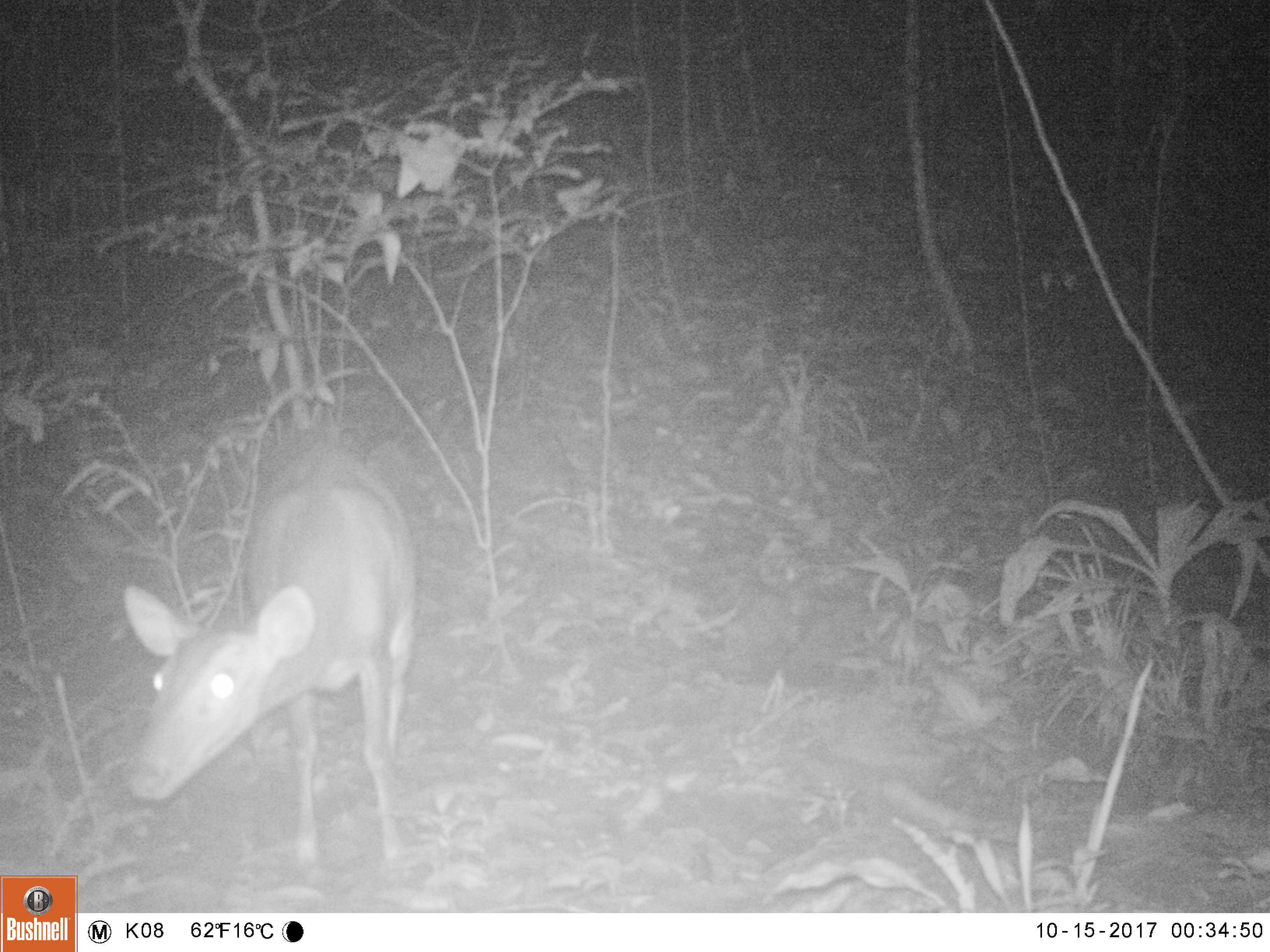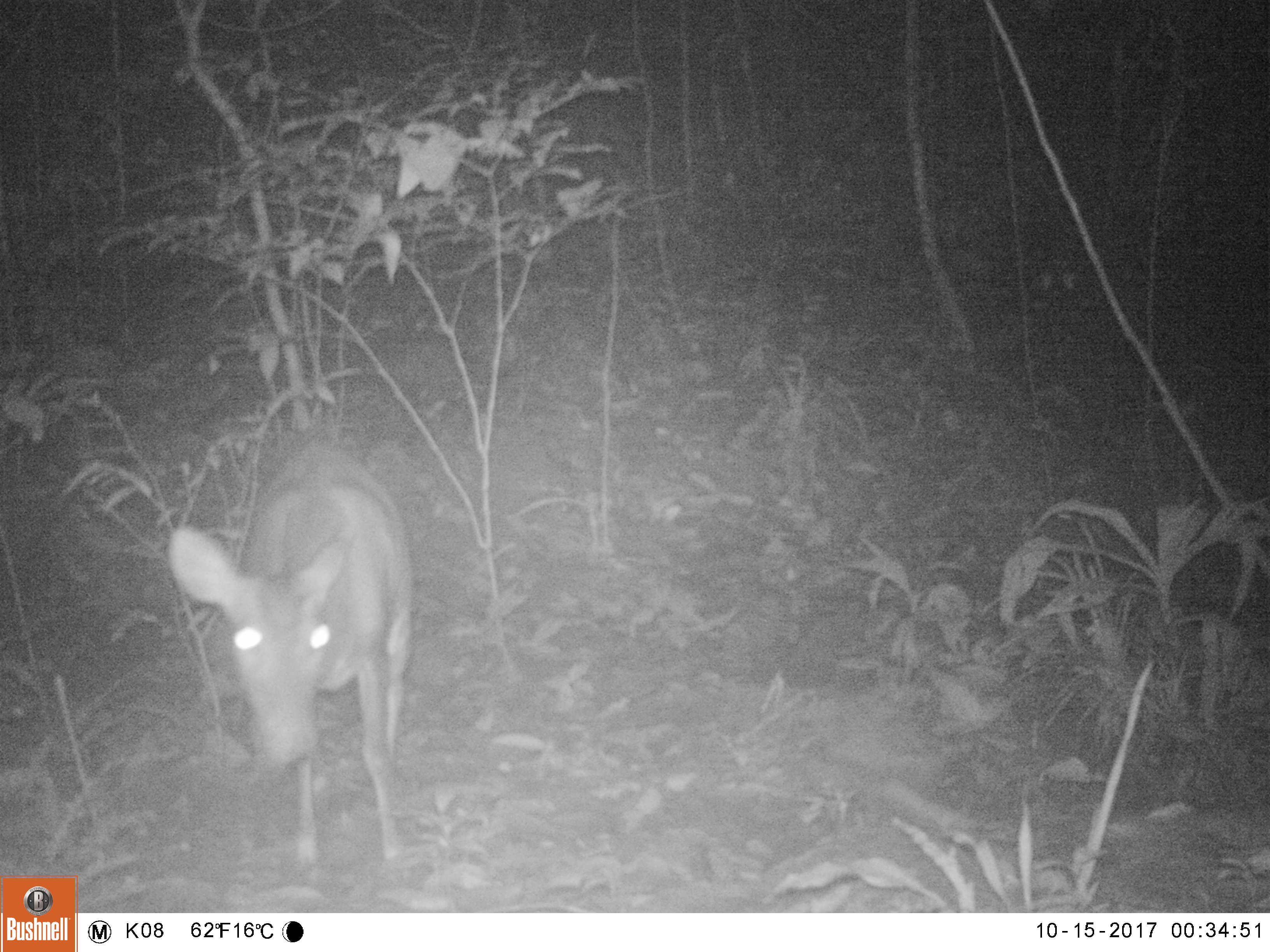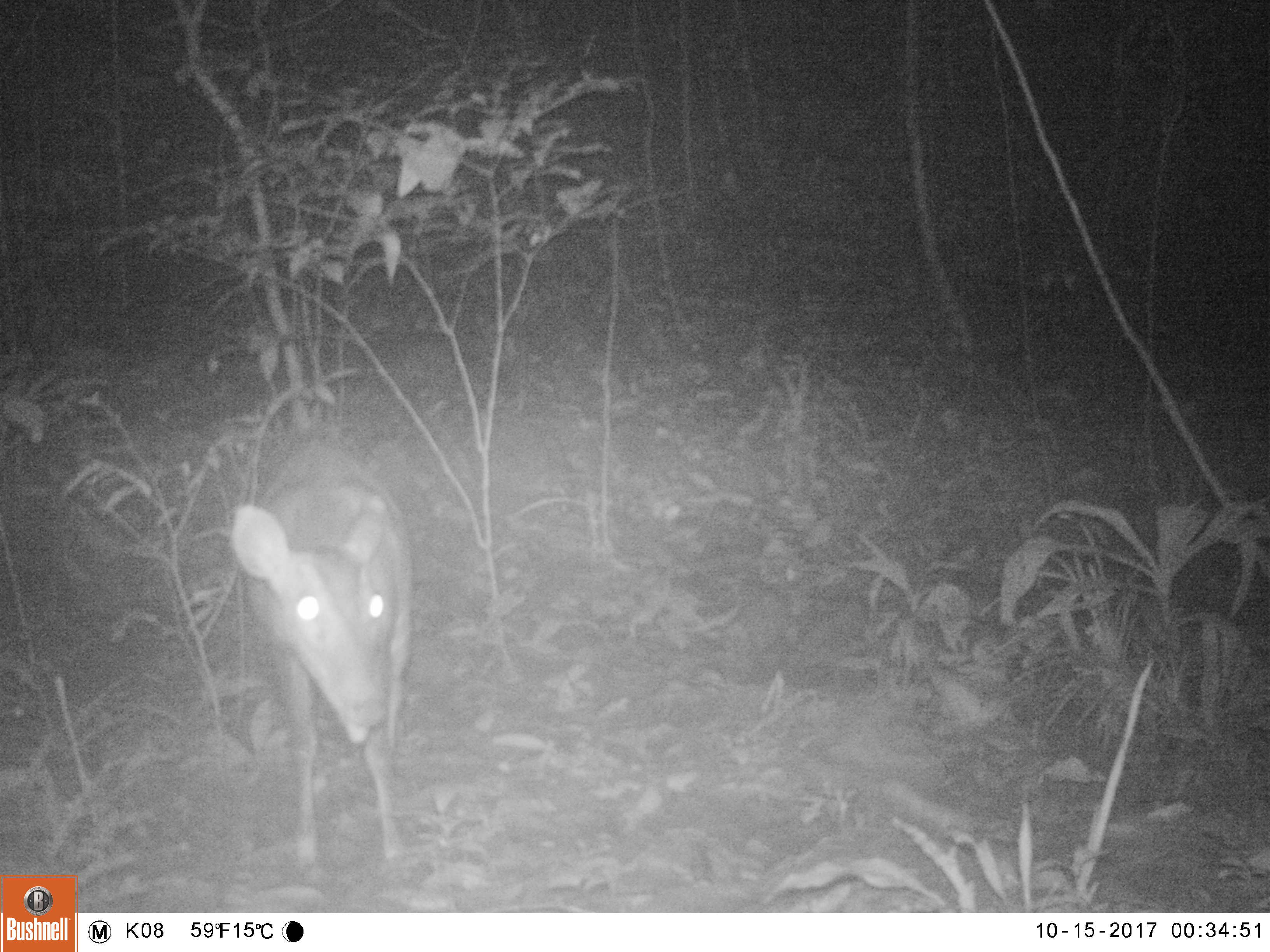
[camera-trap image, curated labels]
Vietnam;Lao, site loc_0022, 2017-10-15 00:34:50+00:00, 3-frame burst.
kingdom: Animalia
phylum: Chordata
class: Mammalia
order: Artiodactyla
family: Cervidae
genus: Muntiacus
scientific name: Muntiacus vuquangensis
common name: large-antlered muntjac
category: large antlered muntjac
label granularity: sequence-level